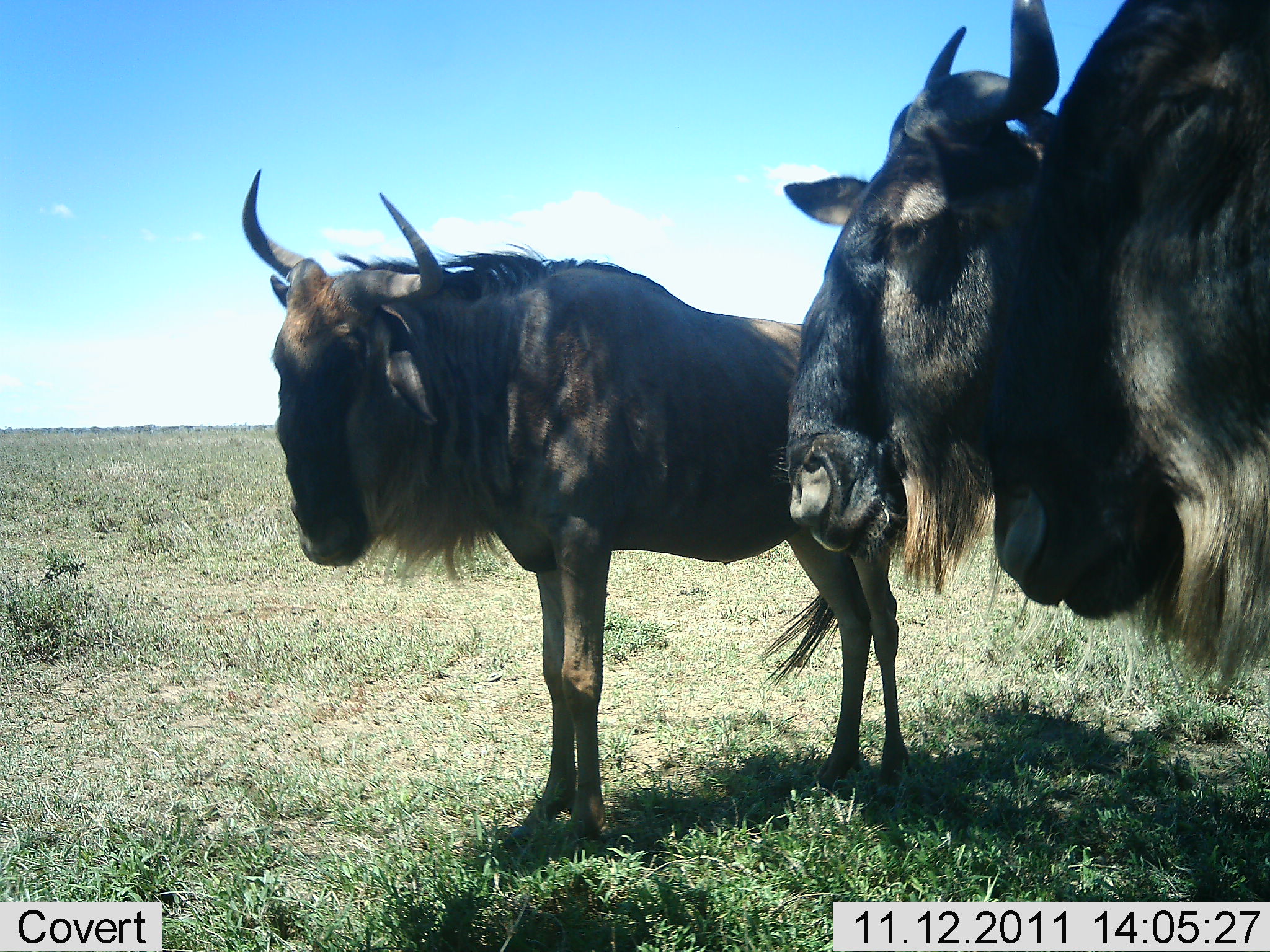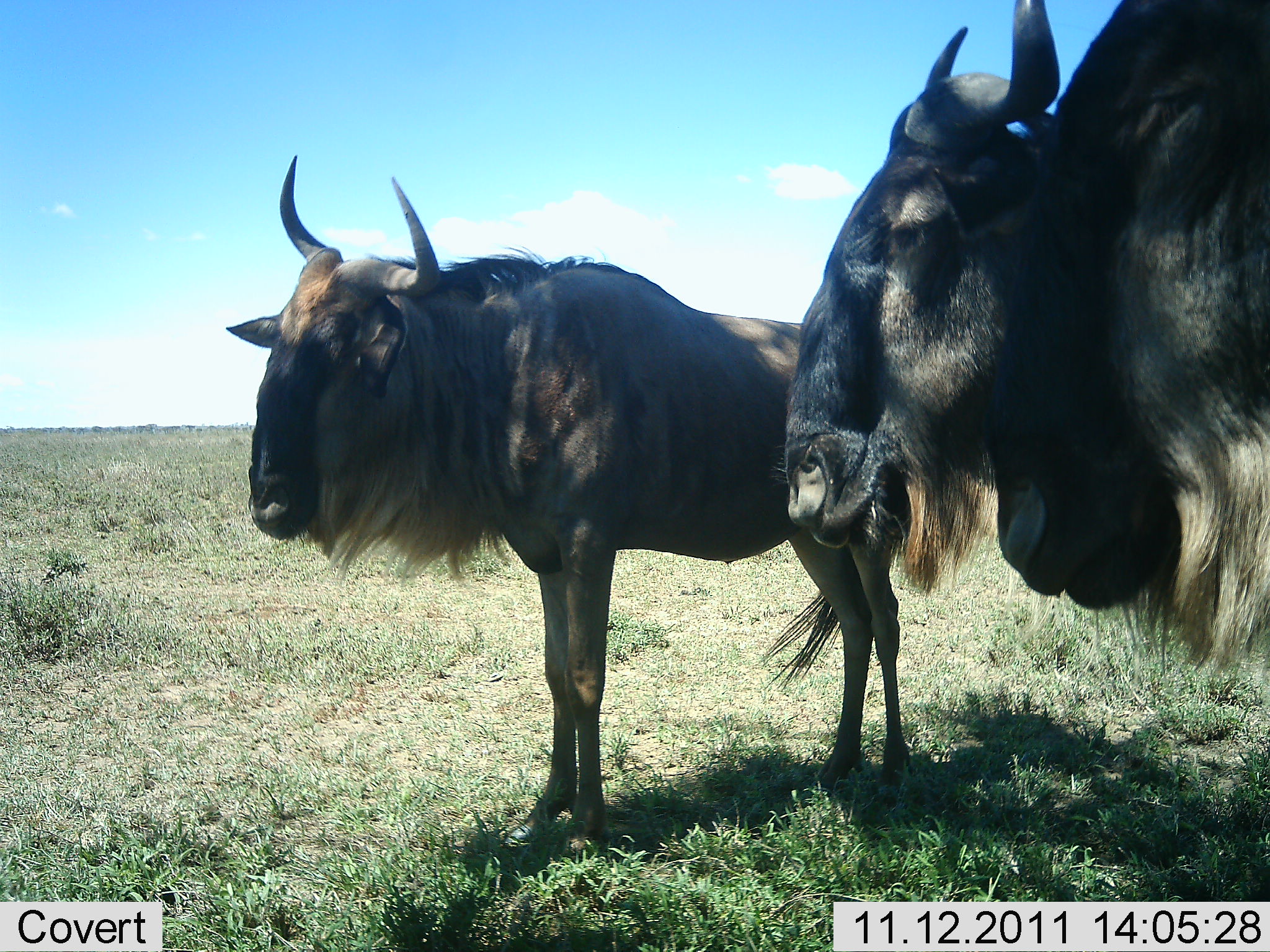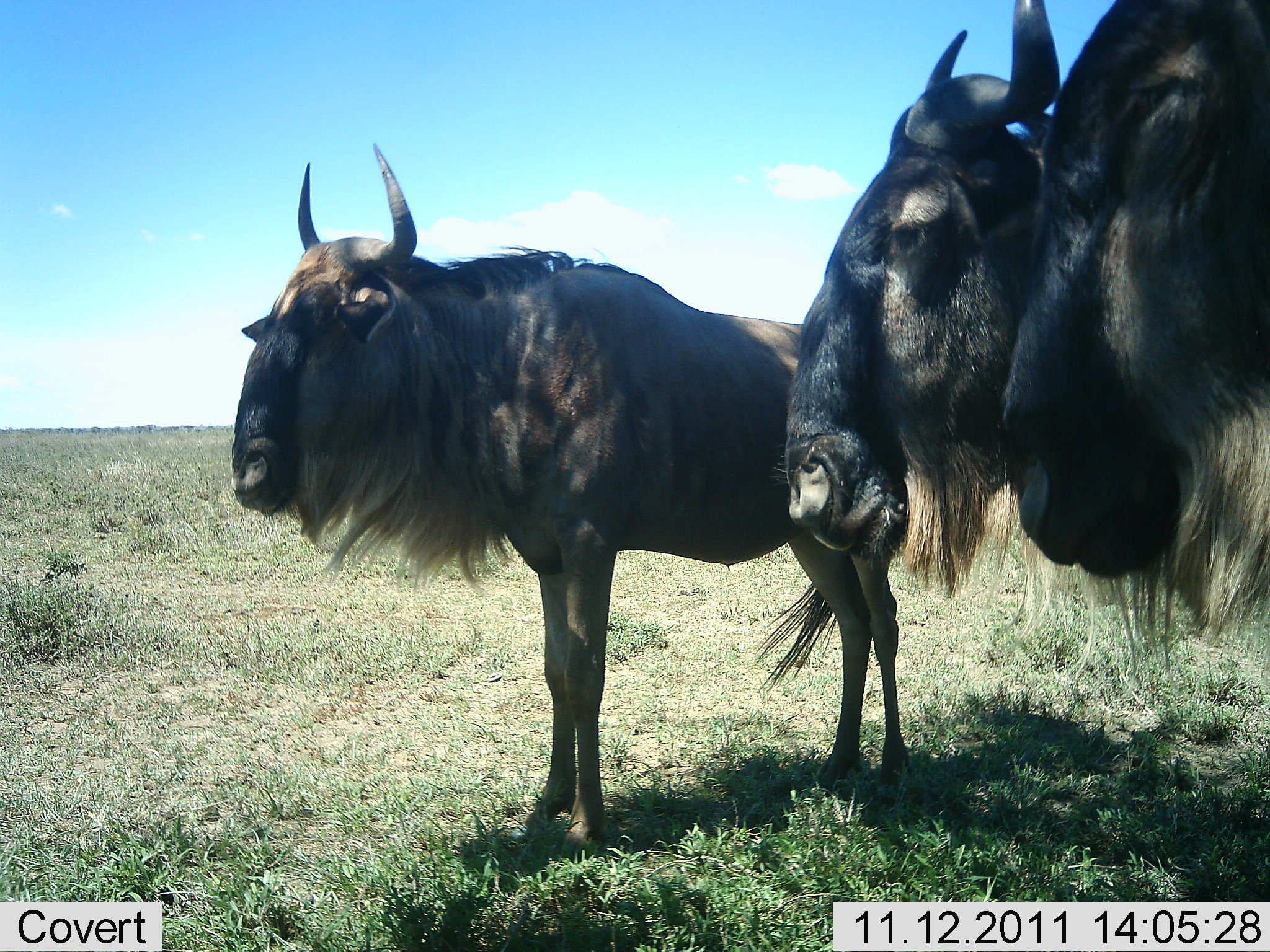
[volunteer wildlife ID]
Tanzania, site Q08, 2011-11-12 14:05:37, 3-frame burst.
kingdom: Animalia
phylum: Chordata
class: Mammalia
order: Artiodactyla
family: Bovidae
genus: Connochaetes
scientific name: Connochaetes taurinus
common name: blue wildebeest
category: wildebeest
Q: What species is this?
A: Wildebeest (blue wildebeest) (Connochaetes taurinus).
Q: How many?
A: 3.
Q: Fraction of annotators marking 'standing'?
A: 100%.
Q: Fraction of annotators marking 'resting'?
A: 0%.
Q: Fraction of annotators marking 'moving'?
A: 0%.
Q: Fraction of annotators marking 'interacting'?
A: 0%.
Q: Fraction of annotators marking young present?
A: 0%.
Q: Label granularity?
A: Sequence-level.